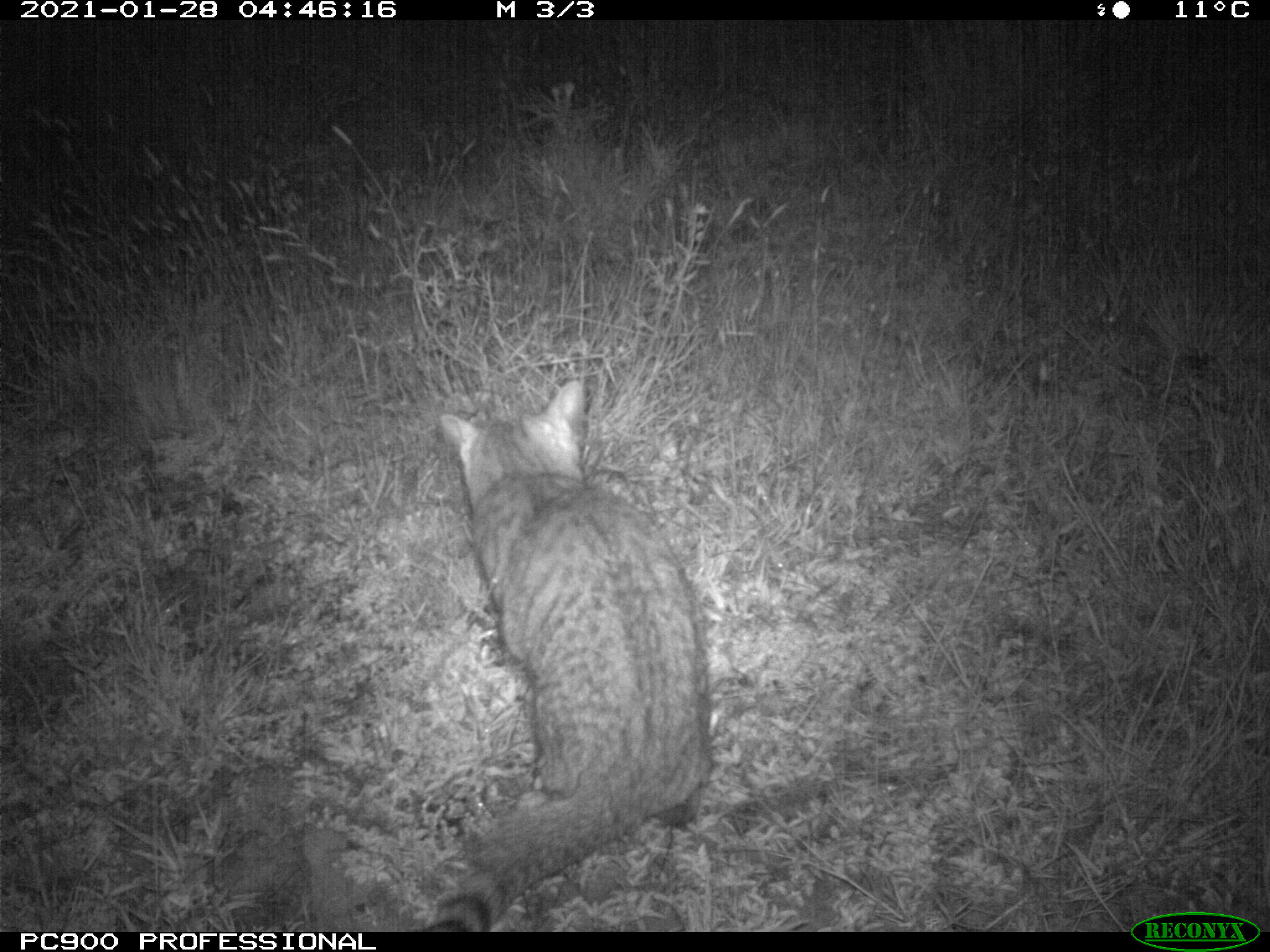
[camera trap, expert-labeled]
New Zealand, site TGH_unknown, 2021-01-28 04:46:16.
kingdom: Animalia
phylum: Chordata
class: Mammalia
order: Carnivora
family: Felidae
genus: Felis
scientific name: Felis catus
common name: domestic cat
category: cat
Cat (domestic cat) (Felis catus).